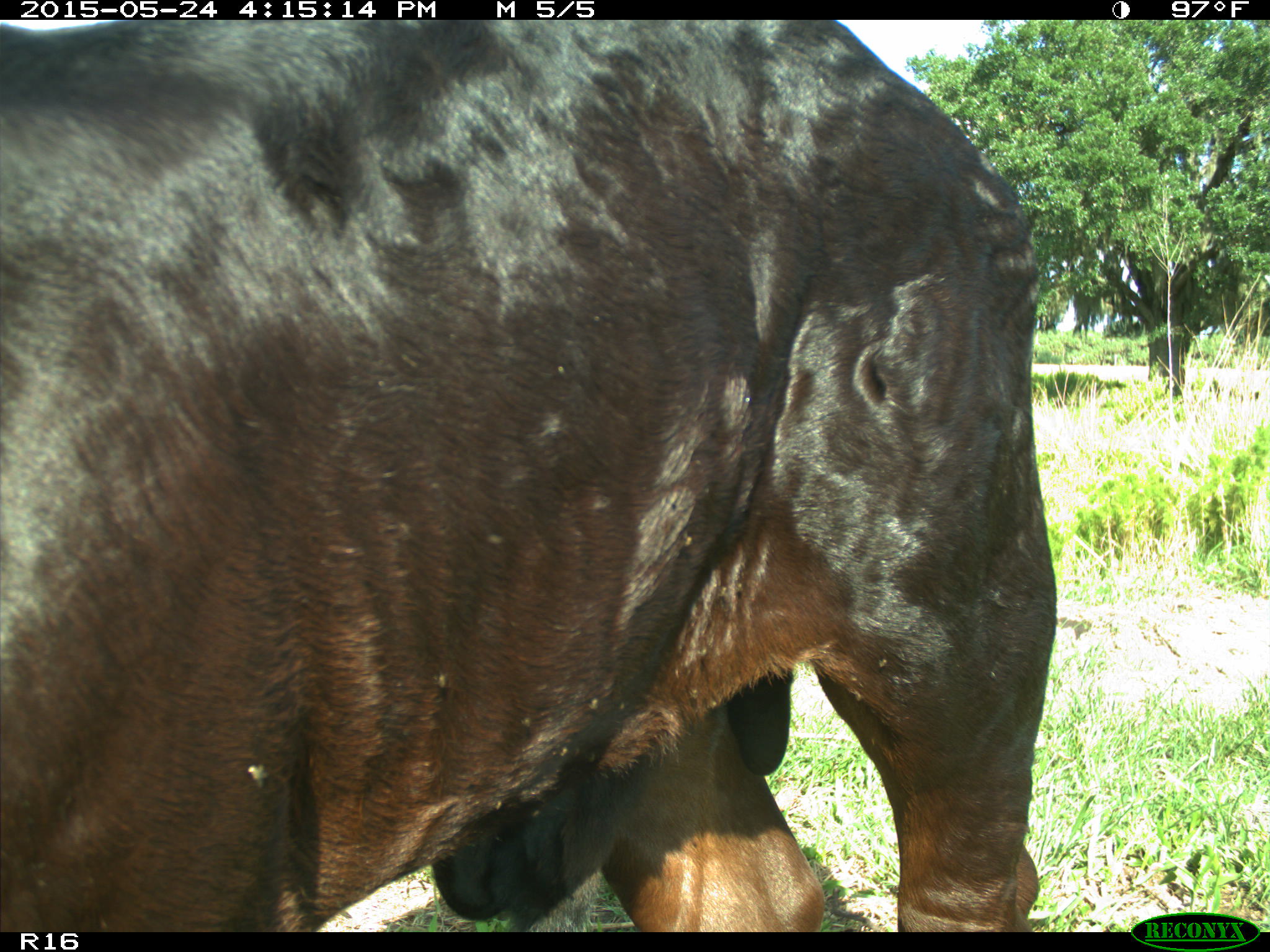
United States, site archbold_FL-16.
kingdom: Animalia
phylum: Chordata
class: Mammalia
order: Artiodactyla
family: Bovidae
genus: Bos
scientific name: Bos taurus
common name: domestic cow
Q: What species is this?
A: Bos taurus (domestic cow).